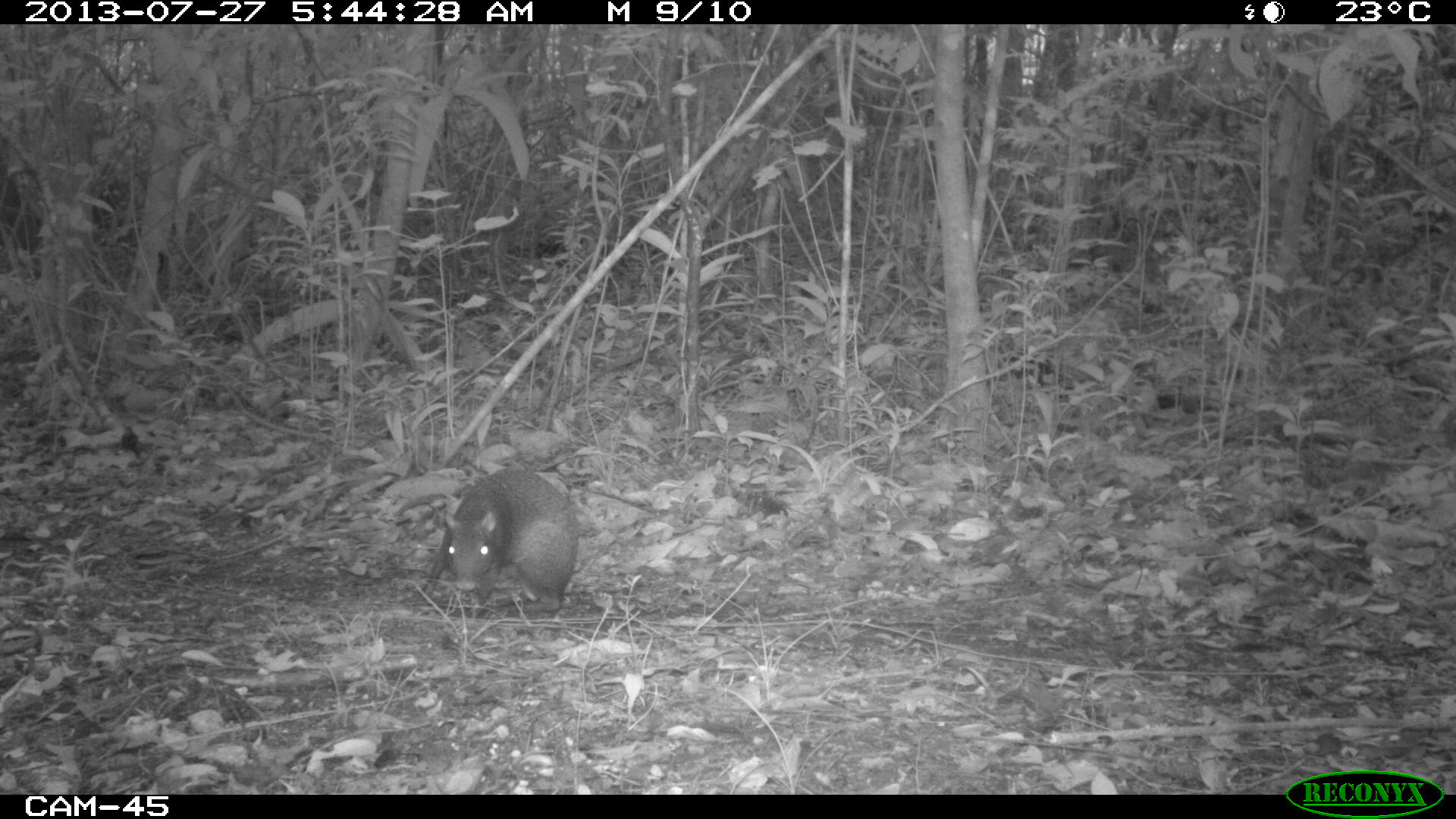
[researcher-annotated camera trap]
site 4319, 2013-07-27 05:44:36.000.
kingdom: Animalia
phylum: Chordata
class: Mammalia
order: Rodentia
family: Dasyproctidae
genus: Dasyprocta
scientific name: Dasyprocta punctata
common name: central american agouti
Dasyprocta punctata (central american agouti), count 1.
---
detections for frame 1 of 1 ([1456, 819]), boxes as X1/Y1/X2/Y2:
dasyprocta punctata: 419/466/582/613